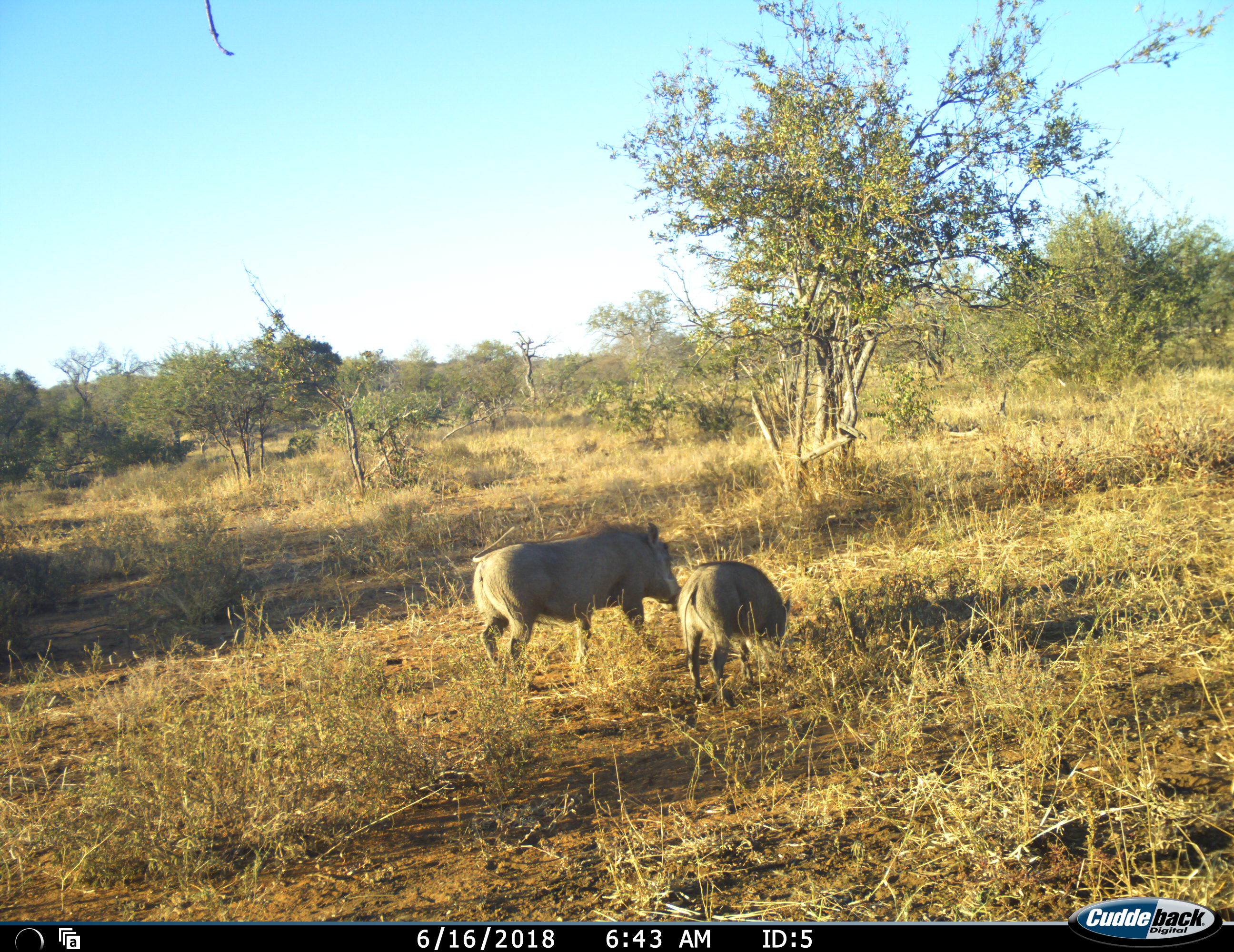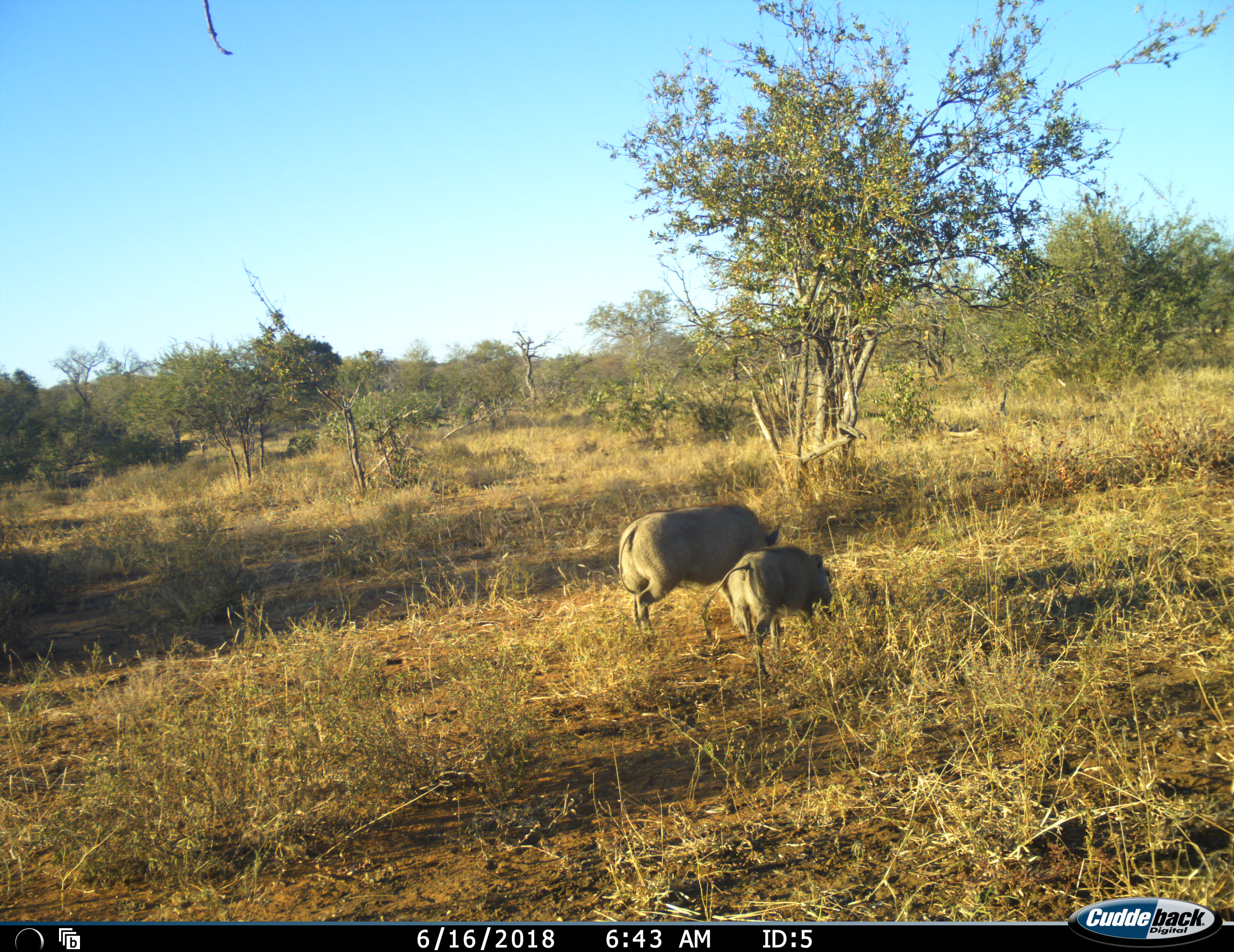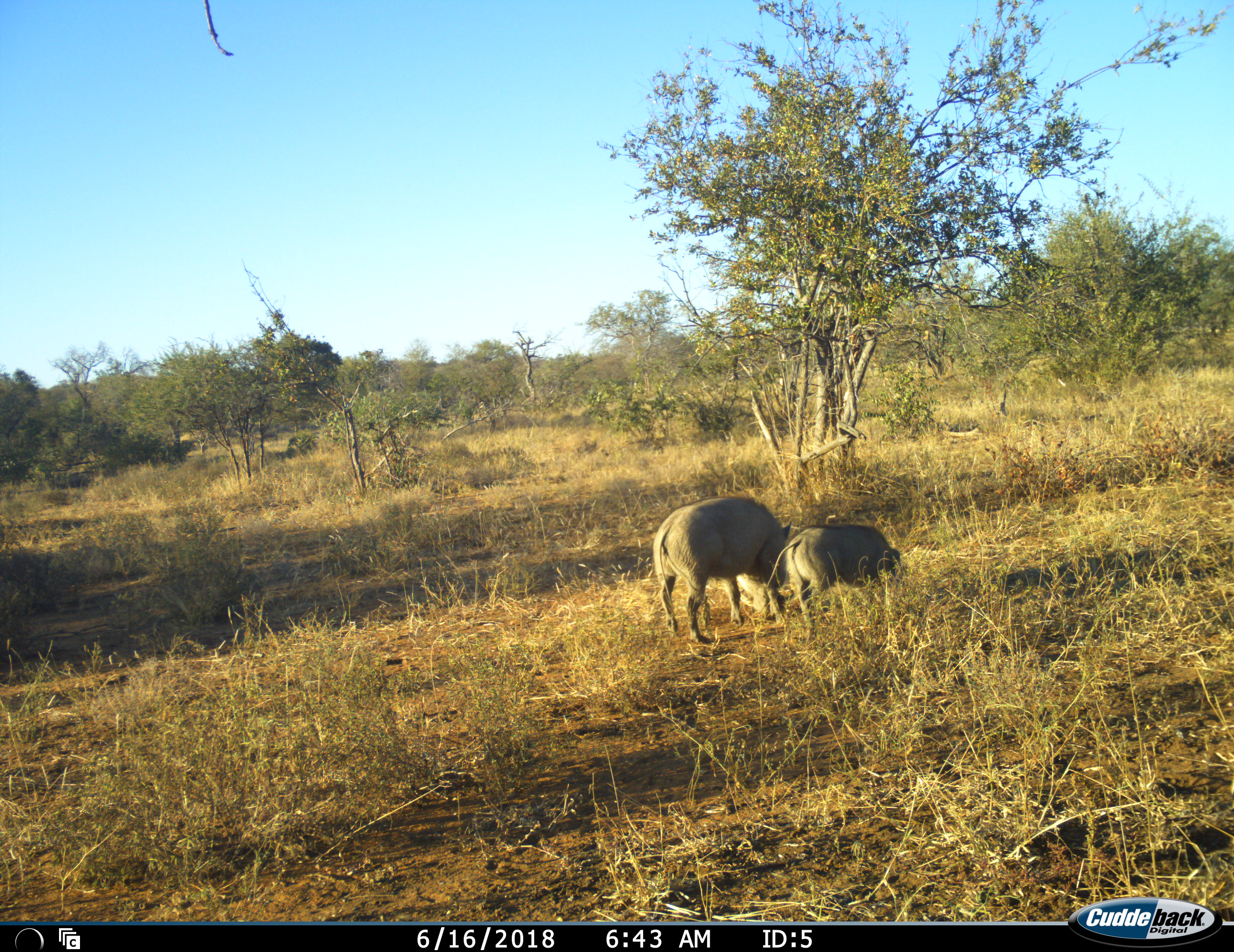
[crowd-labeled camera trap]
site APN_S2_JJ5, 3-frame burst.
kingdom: Animalia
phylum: Chordata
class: Mammalia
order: Artiodactyla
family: Suidae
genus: Phacochoerus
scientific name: Phacochoerus africanus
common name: warthog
Warthog (Phacochoerus africanus), count 2. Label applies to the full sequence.